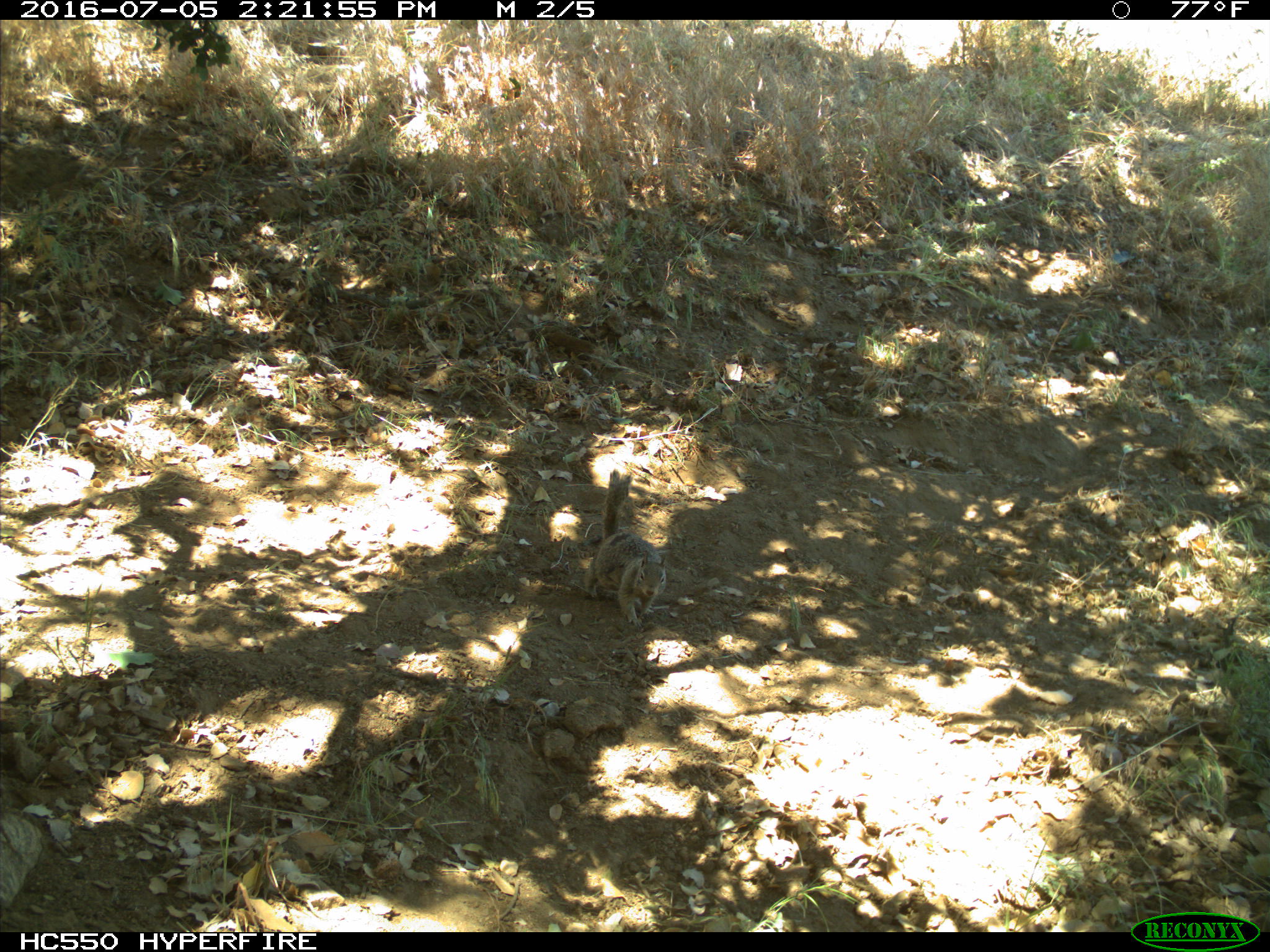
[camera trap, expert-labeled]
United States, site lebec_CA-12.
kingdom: Animalia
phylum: Chordata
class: Mammalia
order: Rodentia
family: Sciuridae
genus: Otospermophilus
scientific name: Otospermophilus beecheyi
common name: california ground squirrel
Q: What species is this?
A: Otospermophilus beecheyi (california ground squirrel).